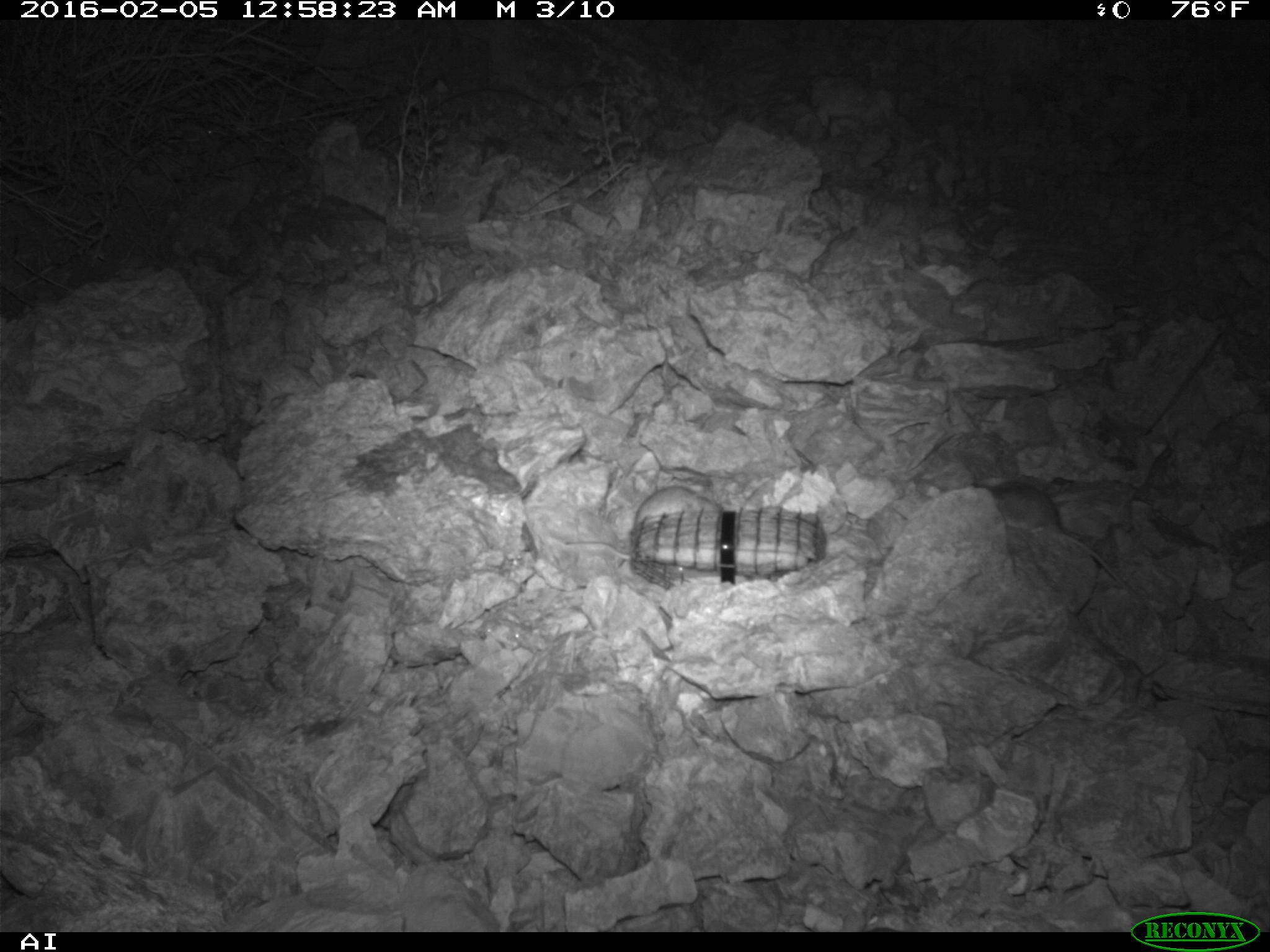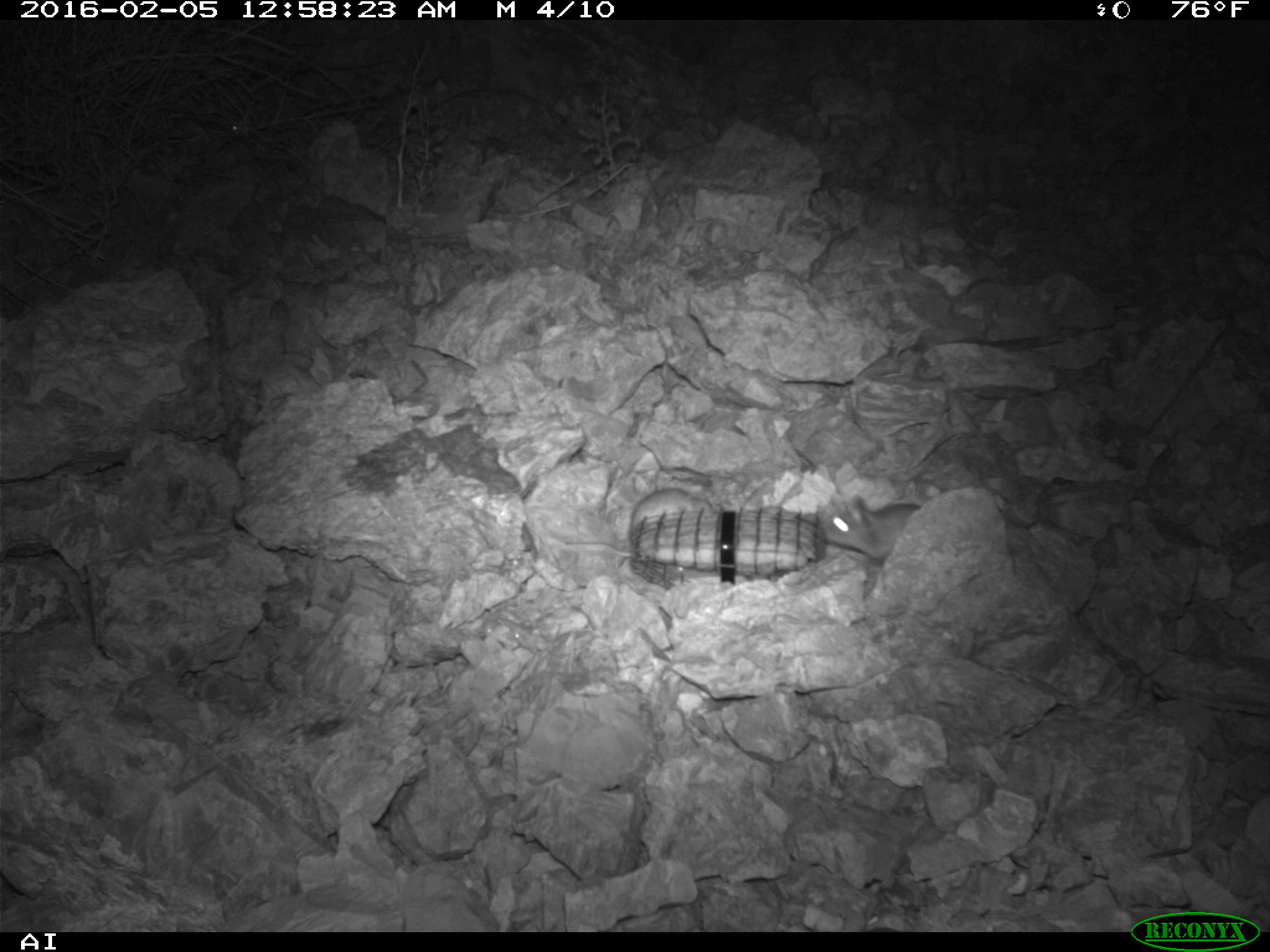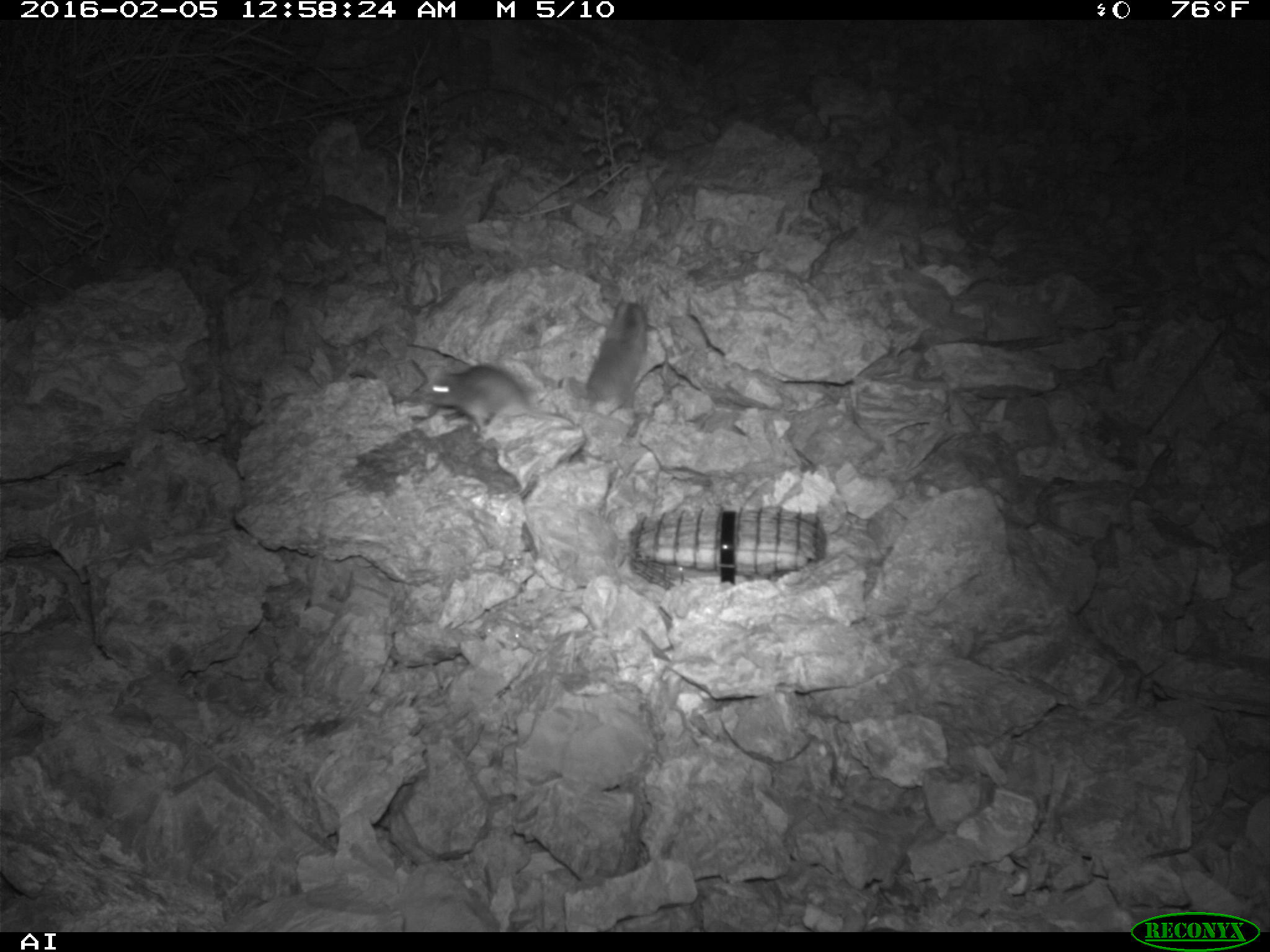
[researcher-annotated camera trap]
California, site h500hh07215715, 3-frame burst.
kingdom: Animalia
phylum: Chordata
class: Mammalia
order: Rodentia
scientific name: Rodentia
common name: rodent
Rodent (Rodentia).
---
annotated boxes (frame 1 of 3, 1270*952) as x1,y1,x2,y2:
rodent: 562,487,723,558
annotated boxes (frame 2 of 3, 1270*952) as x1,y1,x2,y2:
rodent: 564,488,710,557; 824,496,921,561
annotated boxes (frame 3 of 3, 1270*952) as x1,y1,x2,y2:
rodent: 427,364,575,433; 571,296,647,407